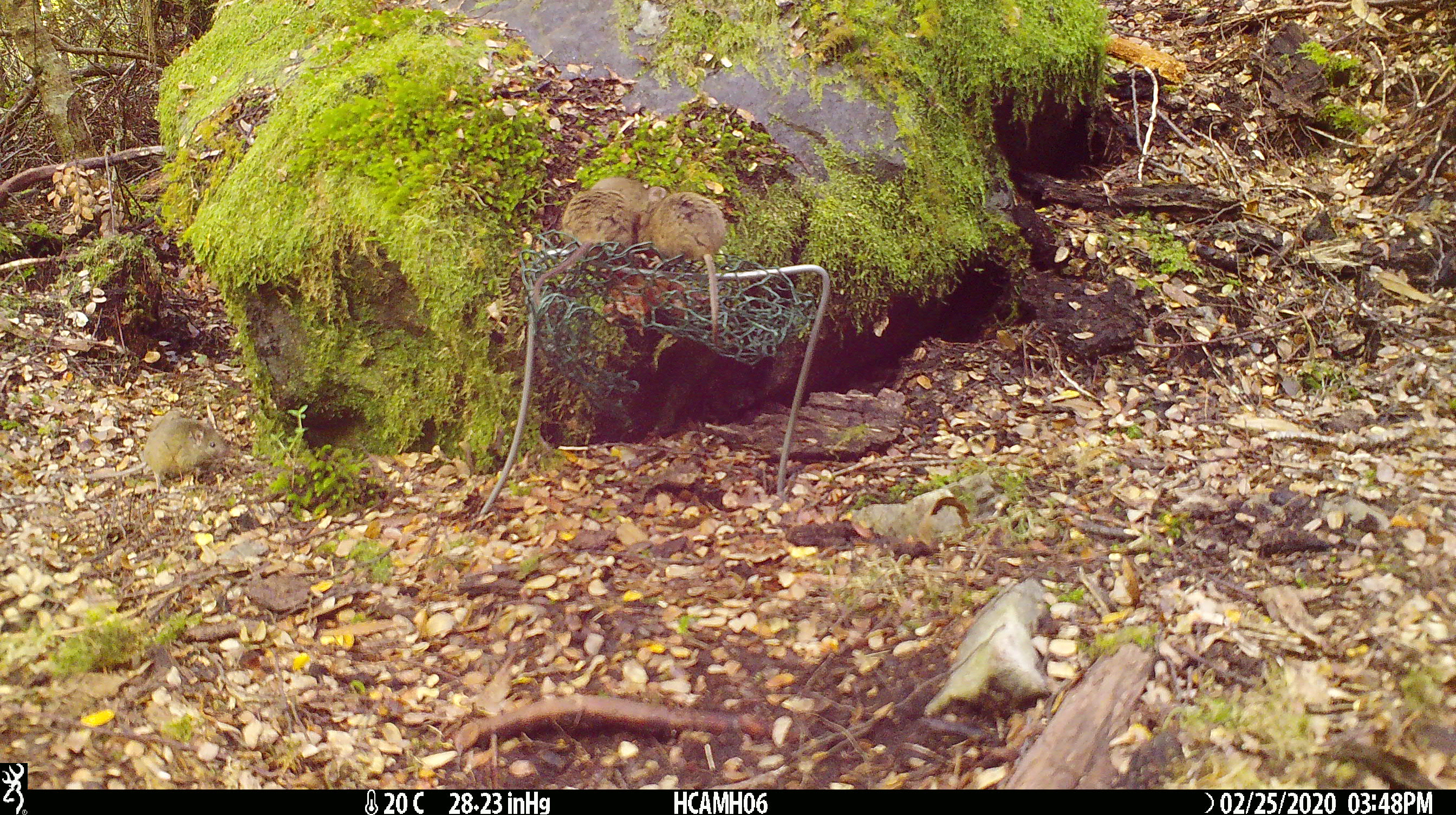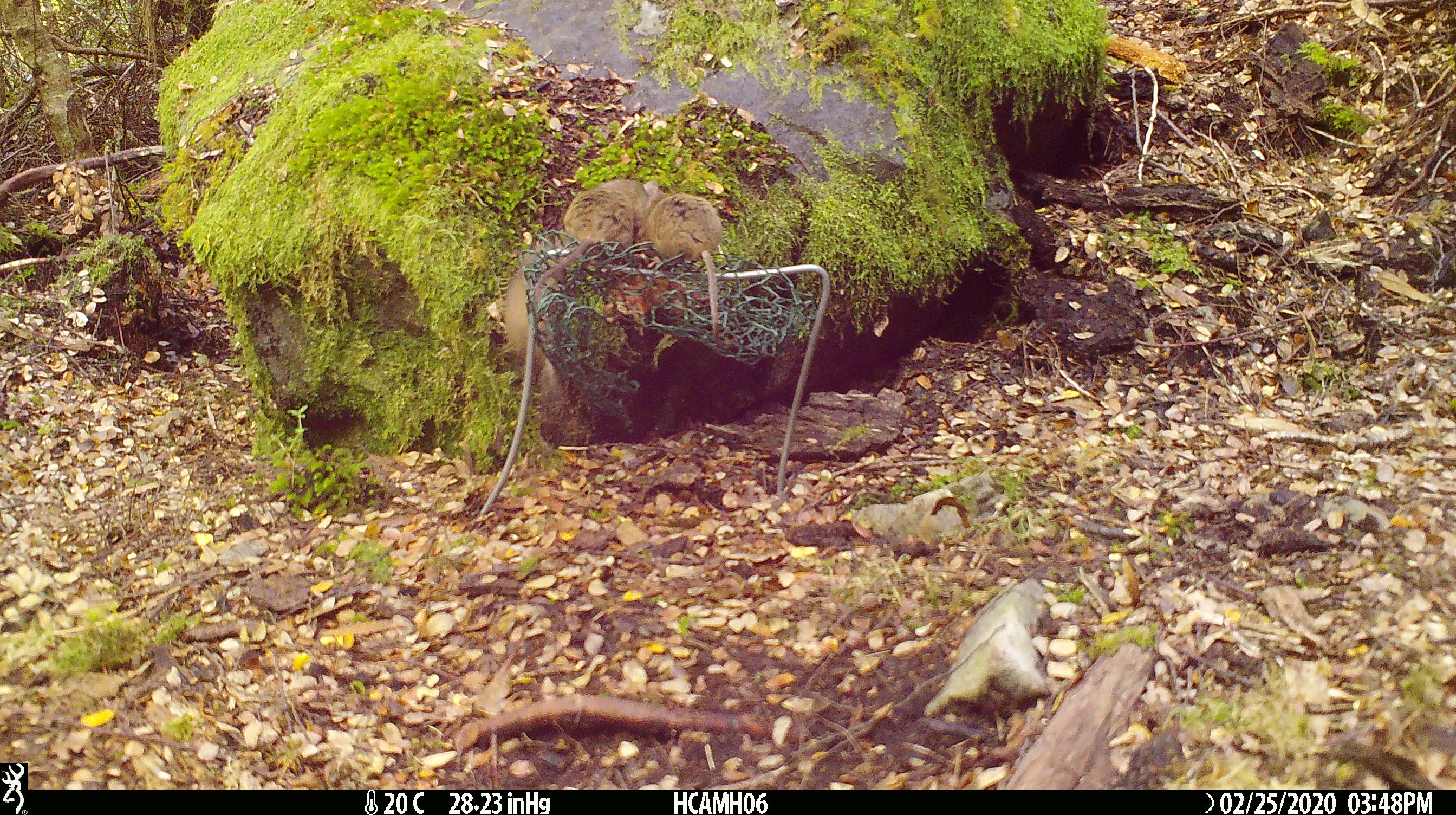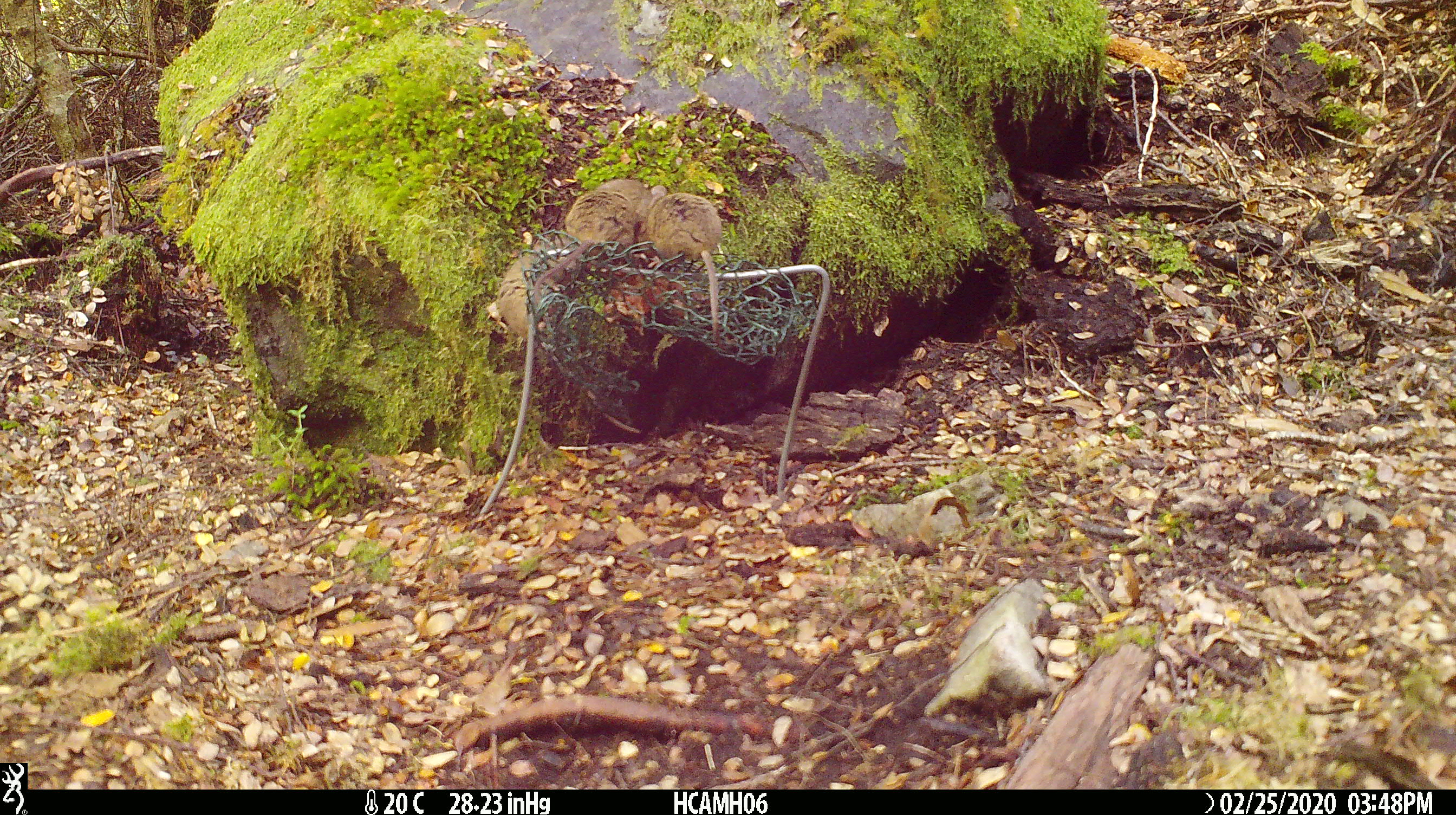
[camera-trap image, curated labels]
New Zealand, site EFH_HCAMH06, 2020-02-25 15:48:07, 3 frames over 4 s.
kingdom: Animalia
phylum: Chordata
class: Mammalia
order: Rodentia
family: Muridae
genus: Mus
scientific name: Mus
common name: mouse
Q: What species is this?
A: Mouse (Mus).